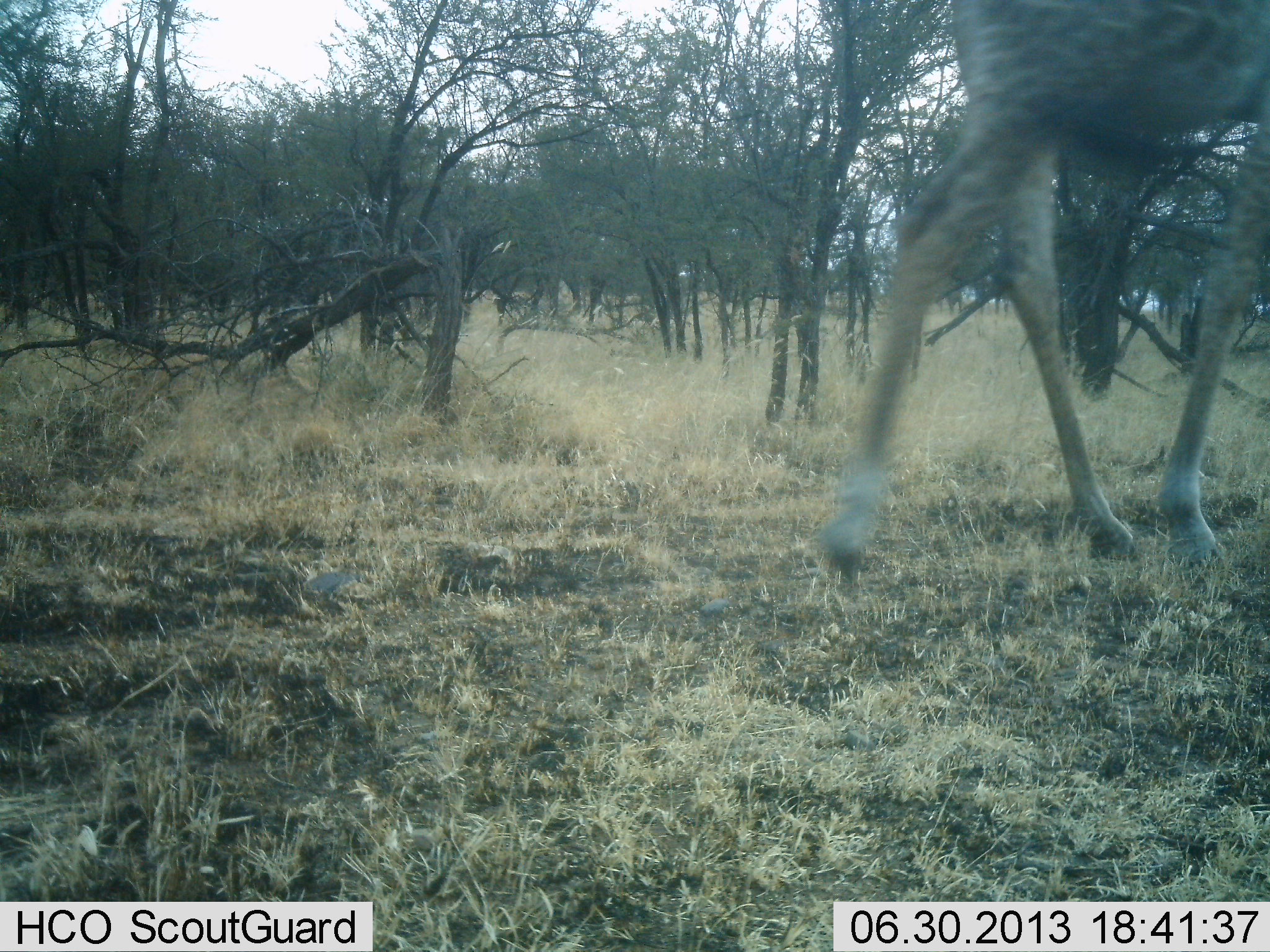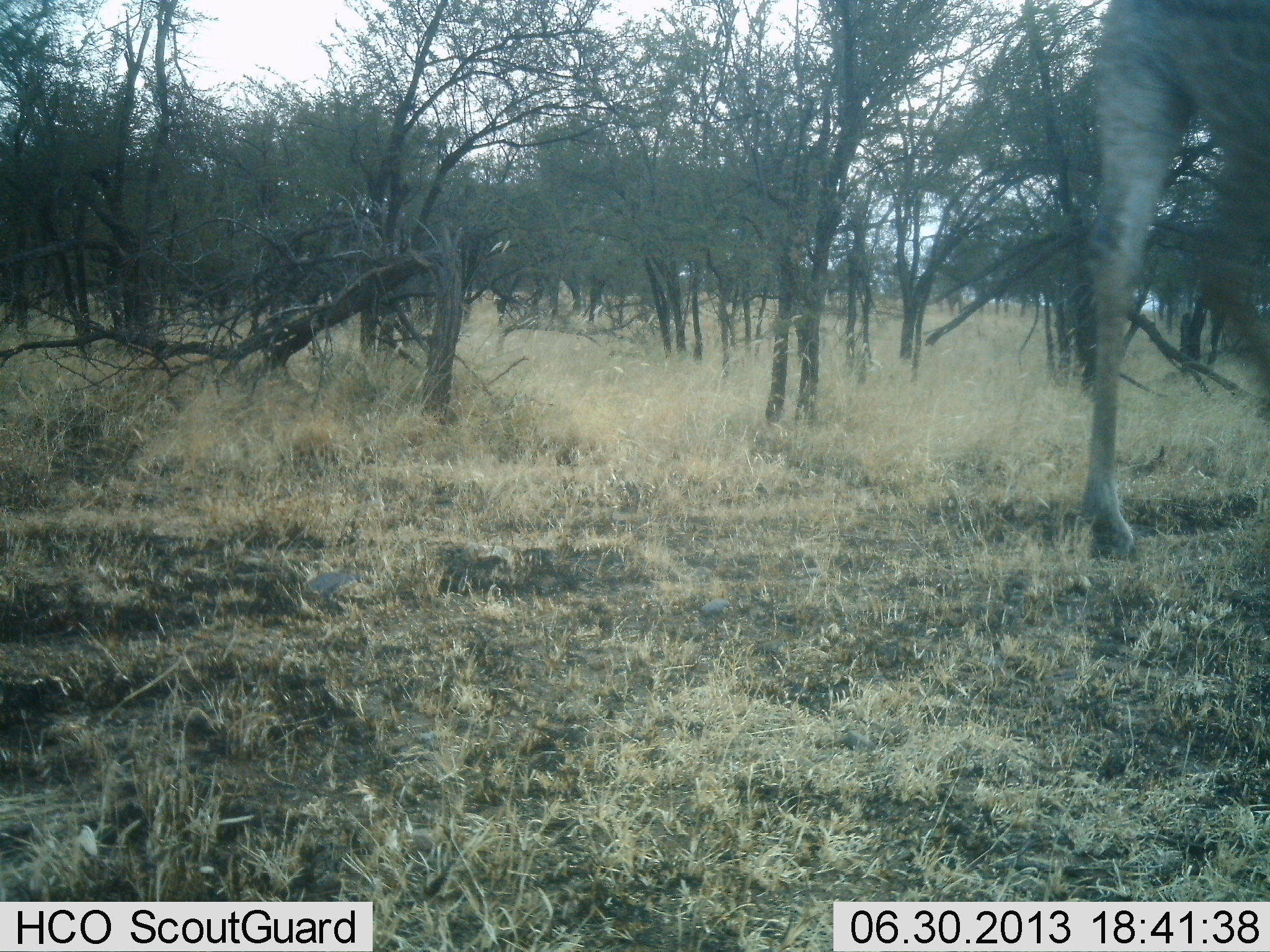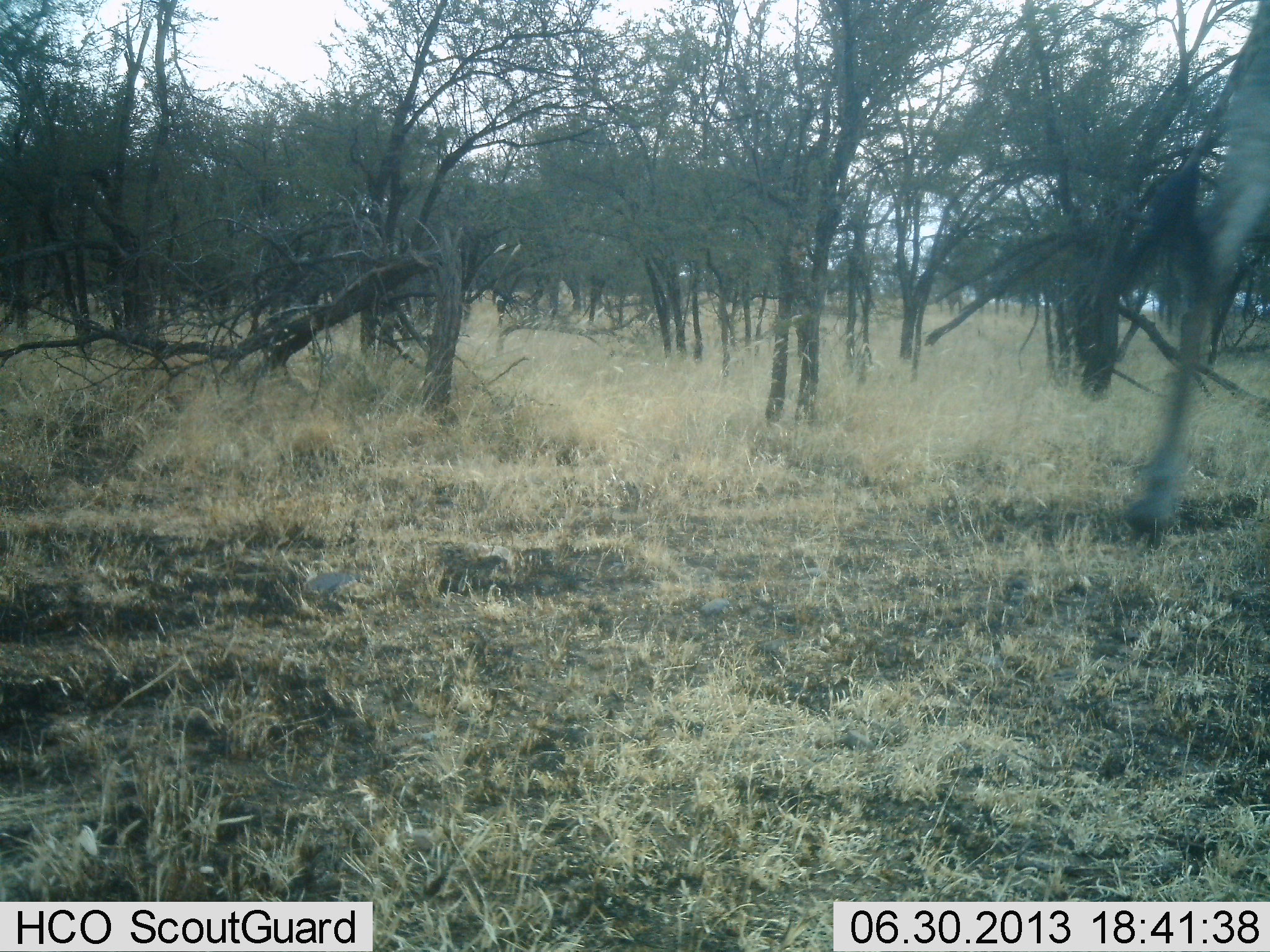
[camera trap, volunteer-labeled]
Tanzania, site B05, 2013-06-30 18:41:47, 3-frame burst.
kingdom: Animalia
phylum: Chordata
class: Mammalia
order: Artiodactyla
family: Giraffidae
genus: Giraffa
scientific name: Giraffa camelopardalis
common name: giraffe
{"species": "giraffe (Giraffa camelopardalis)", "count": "1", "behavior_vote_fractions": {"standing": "11%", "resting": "0%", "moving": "89%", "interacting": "0%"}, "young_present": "0%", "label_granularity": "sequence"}